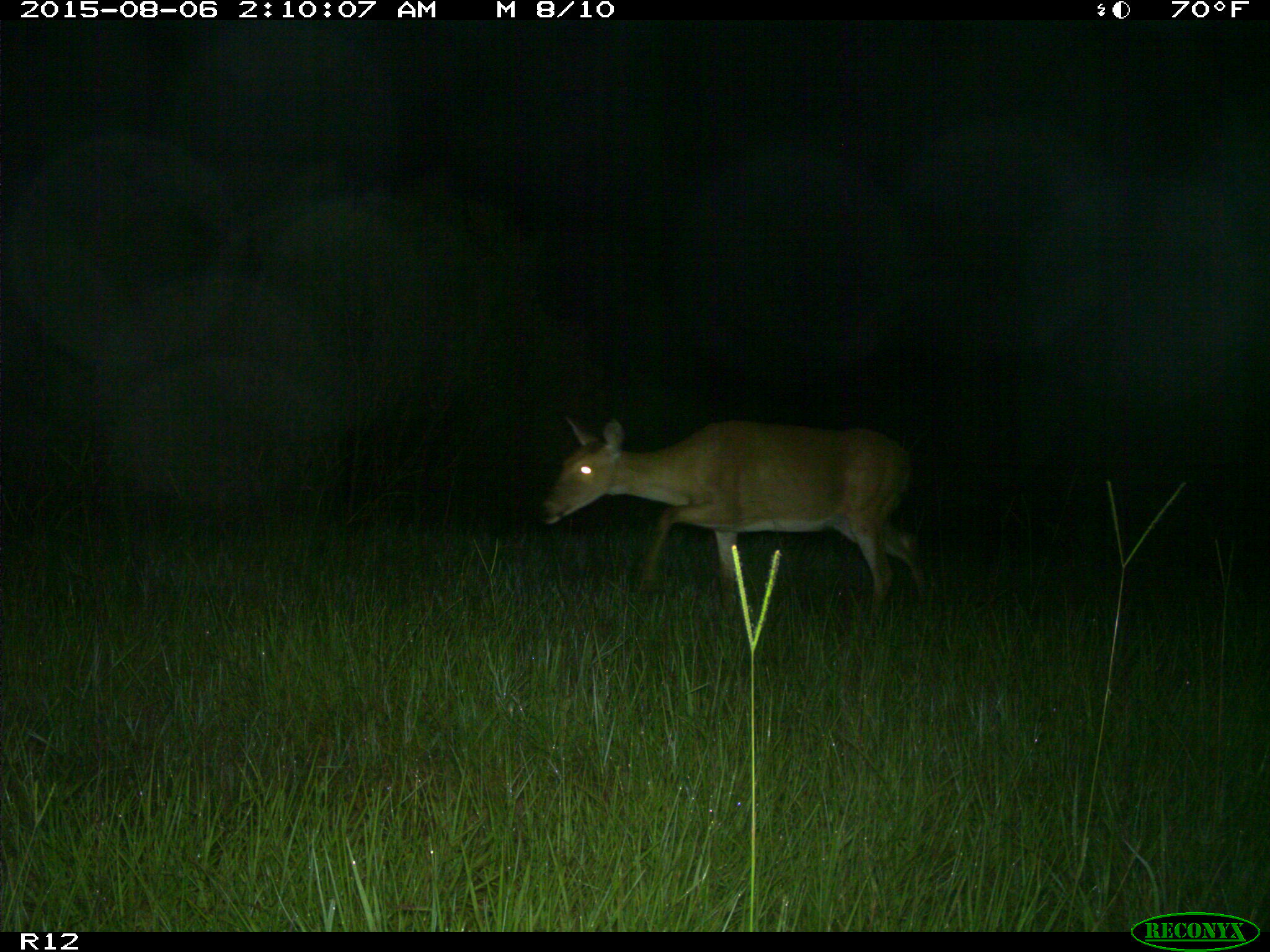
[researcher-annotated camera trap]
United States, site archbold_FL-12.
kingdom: Animalia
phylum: Chordata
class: Mammalia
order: Artiodactyla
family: Cervidae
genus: Odocoileus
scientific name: Odocoileus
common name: deer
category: unidentified deer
Unidentified deer (deer) (Odocoileus).